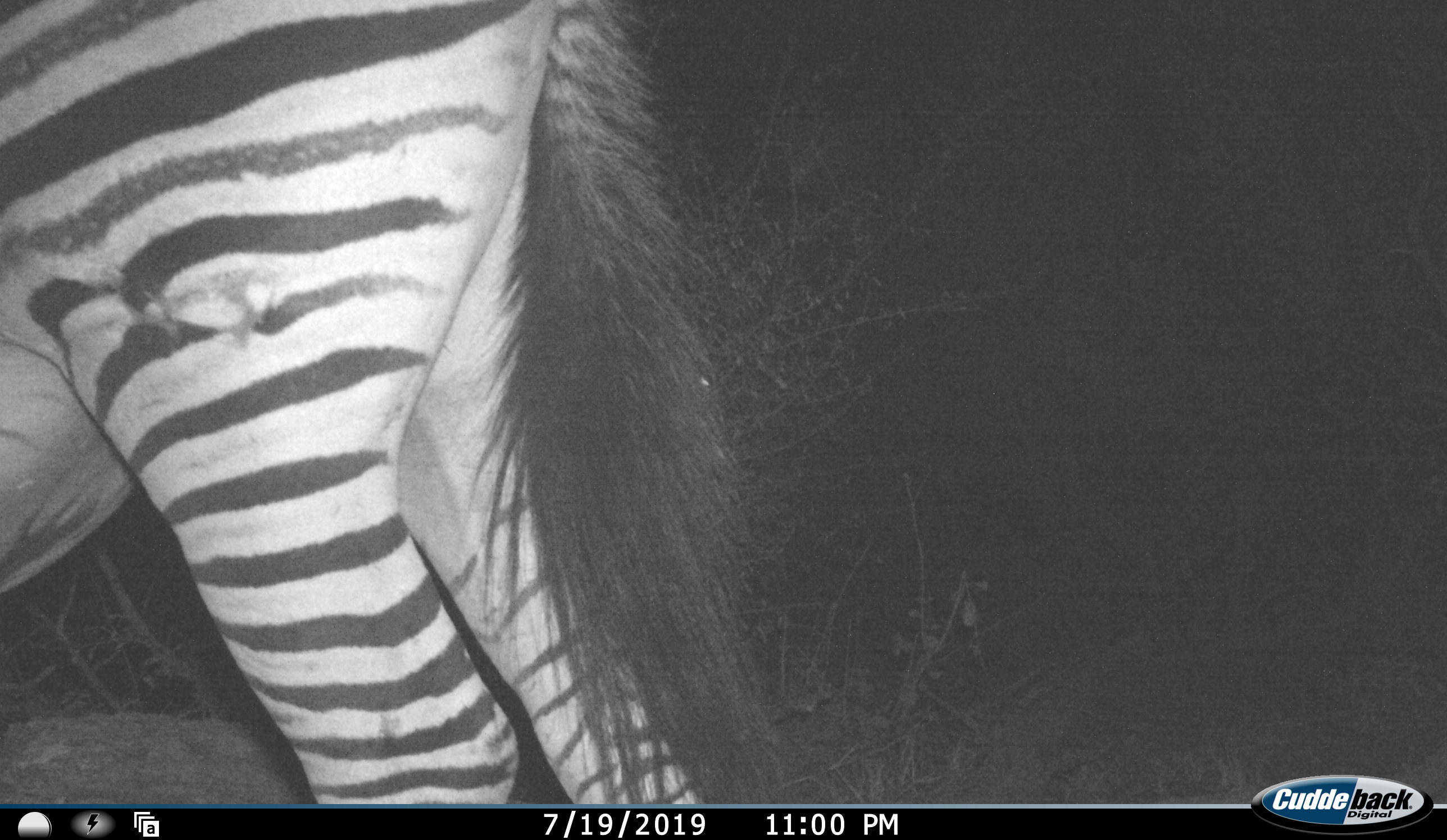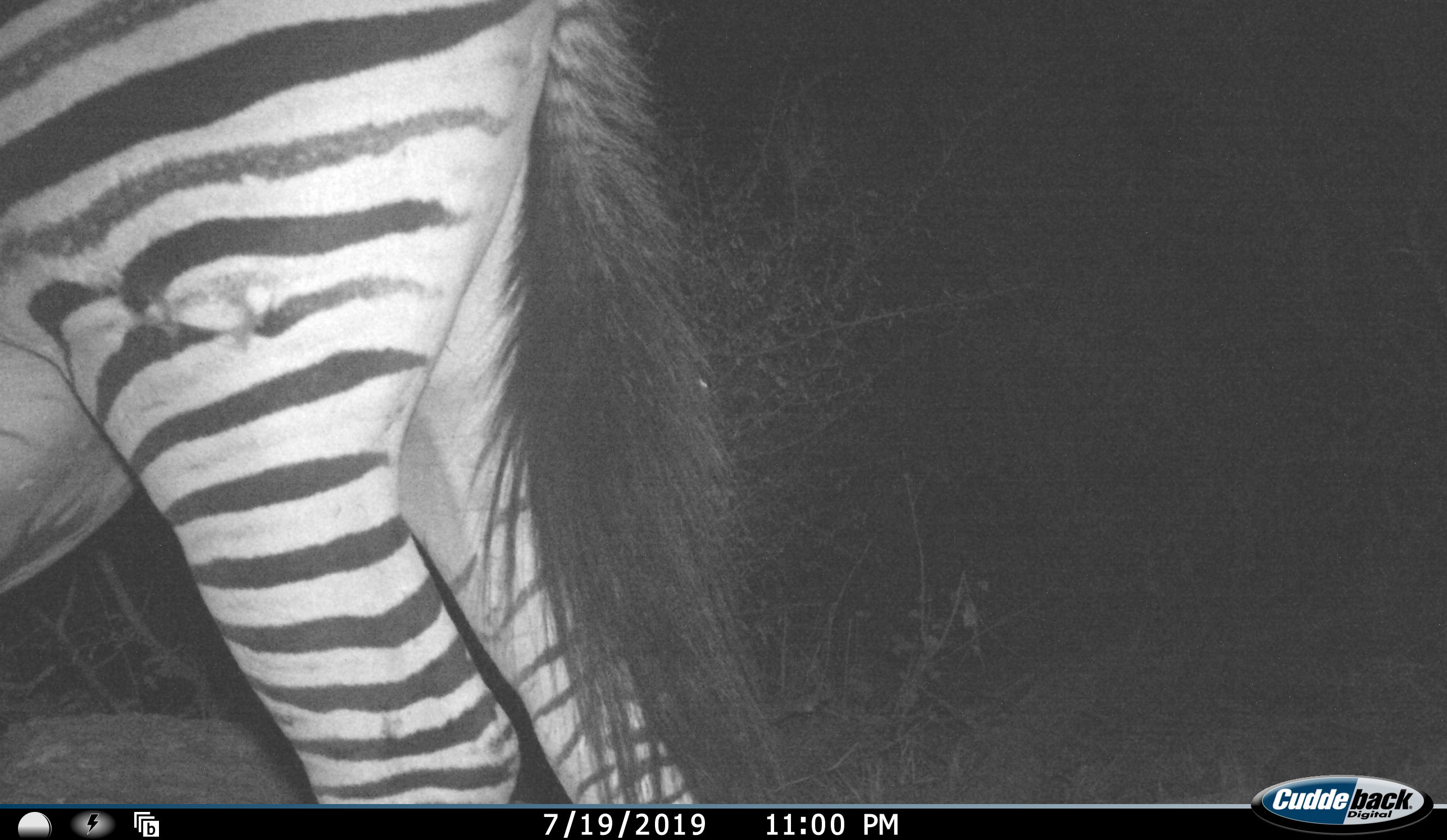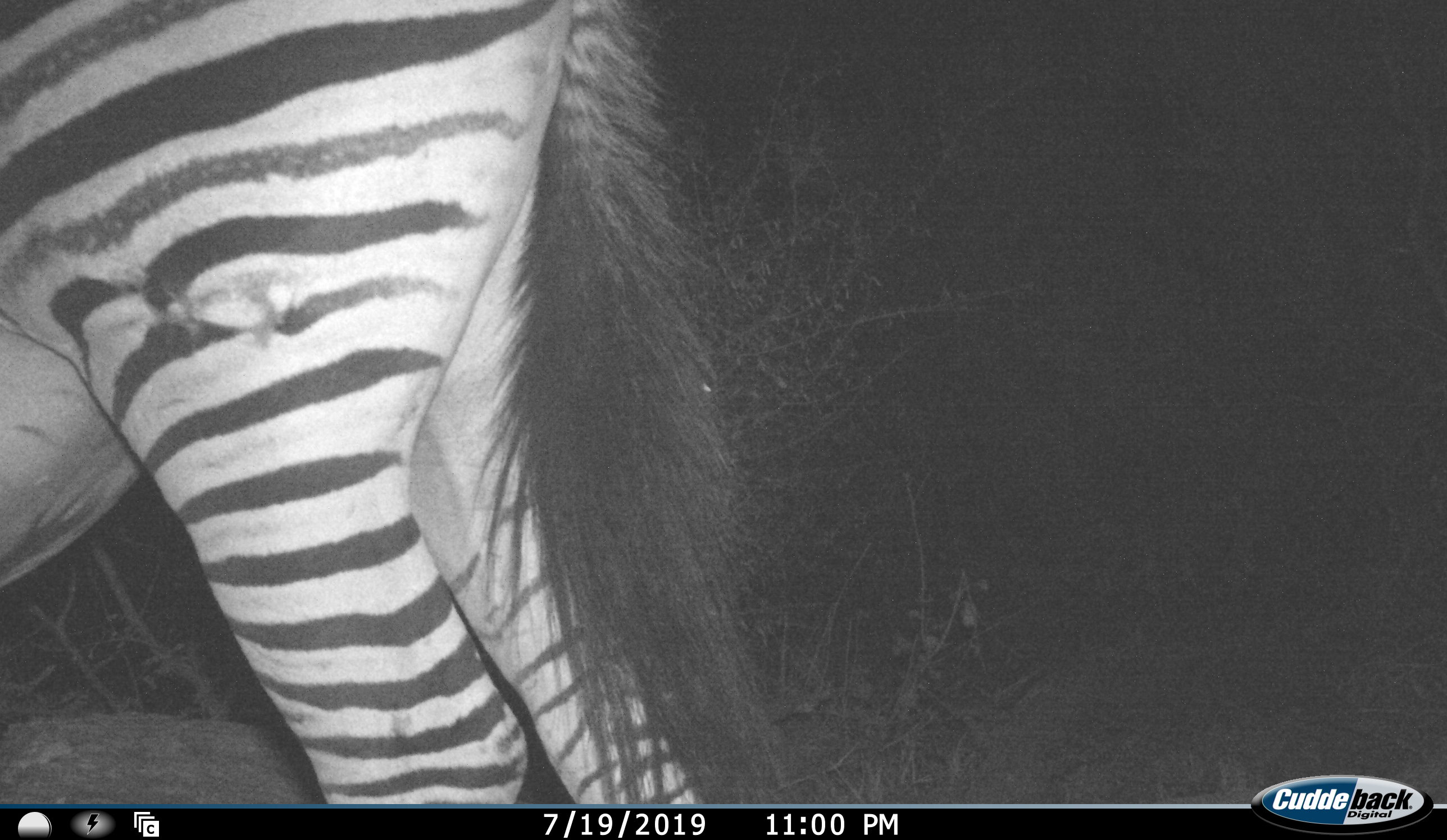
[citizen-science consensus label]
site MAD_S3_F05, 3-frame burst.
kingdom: Animalia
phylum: Chordata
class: Mammalia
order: Perissodactyla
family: Equidae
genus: Equus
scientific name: Equus quagga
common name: plains zebra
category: zebraplains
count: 1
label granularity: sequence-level